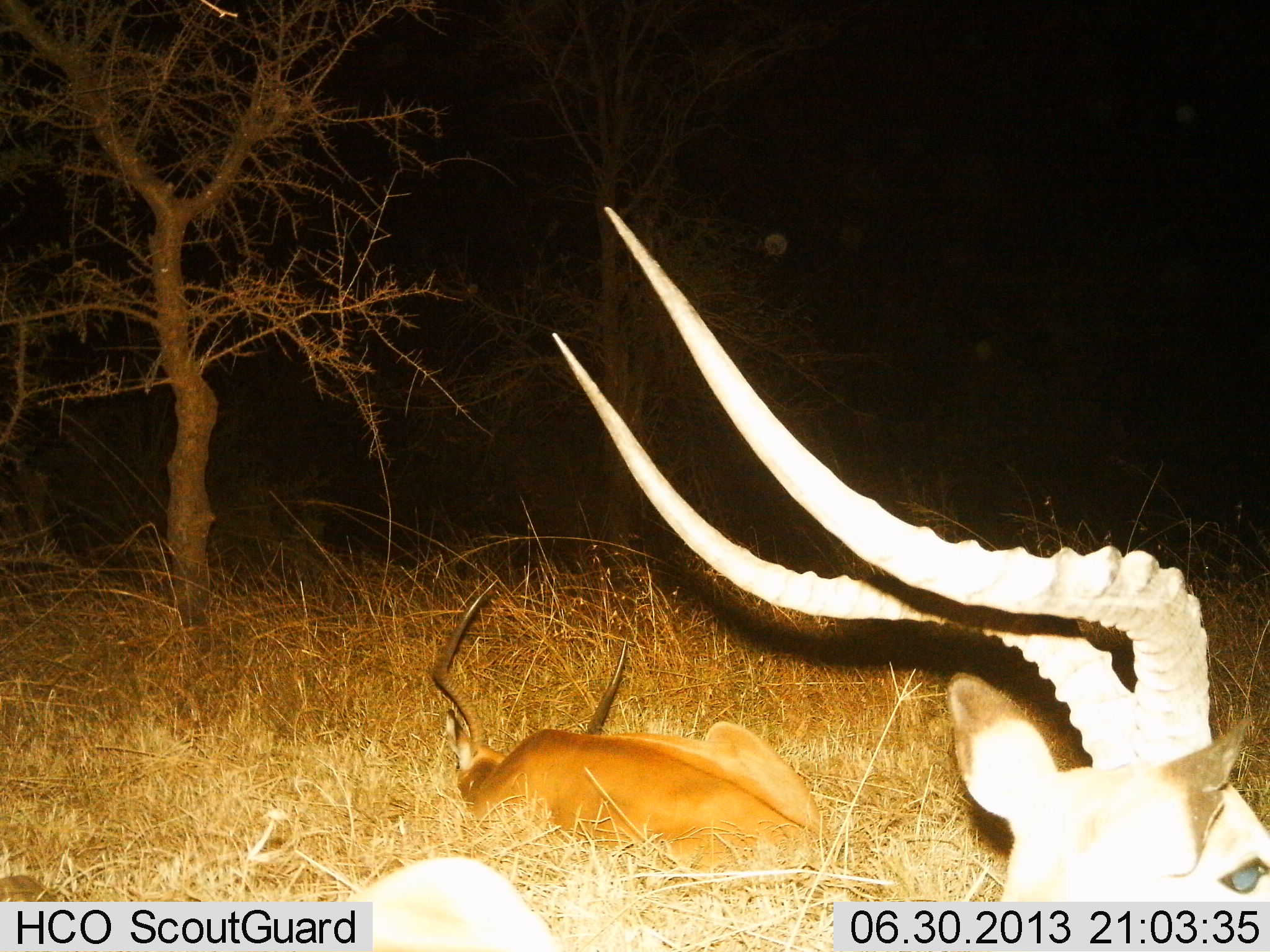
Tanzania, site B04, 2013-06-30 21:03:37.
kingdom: Animalia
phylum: Chordata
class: Mammalia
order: Artiodactyla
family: Bovidae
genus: Aepyceros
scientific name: Aepyceros melampus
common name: impala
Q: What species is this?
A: Impala (Aepyceros melampus).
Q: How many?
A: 2.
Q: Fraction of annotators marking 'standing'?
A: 10%.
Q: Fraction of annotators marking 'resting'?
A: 100%.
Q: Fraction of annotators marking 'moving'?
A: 0%.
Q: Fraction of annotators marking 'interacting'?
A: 0%.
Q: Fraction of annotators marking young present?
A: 0%.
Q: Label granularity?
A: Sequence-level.